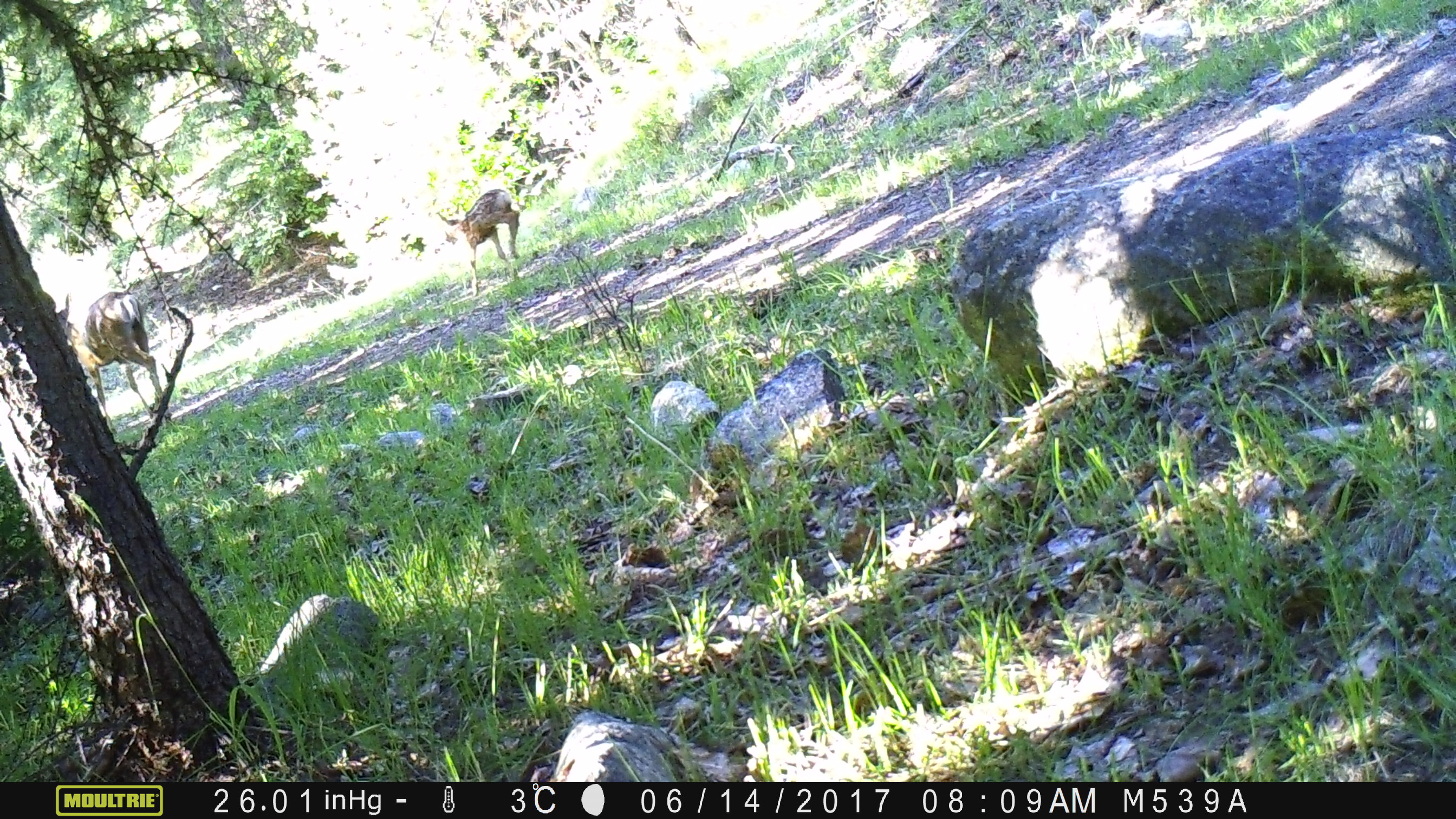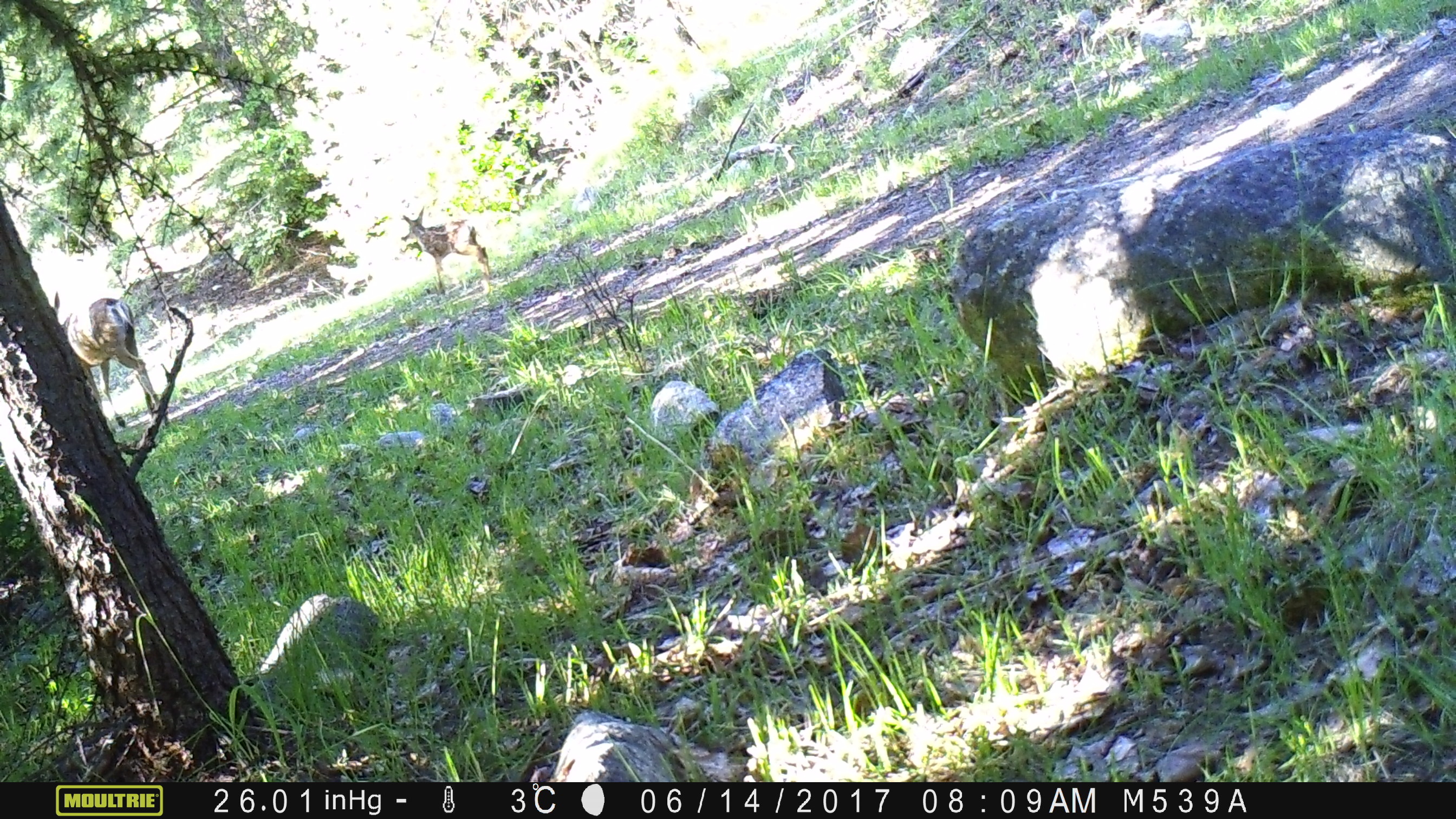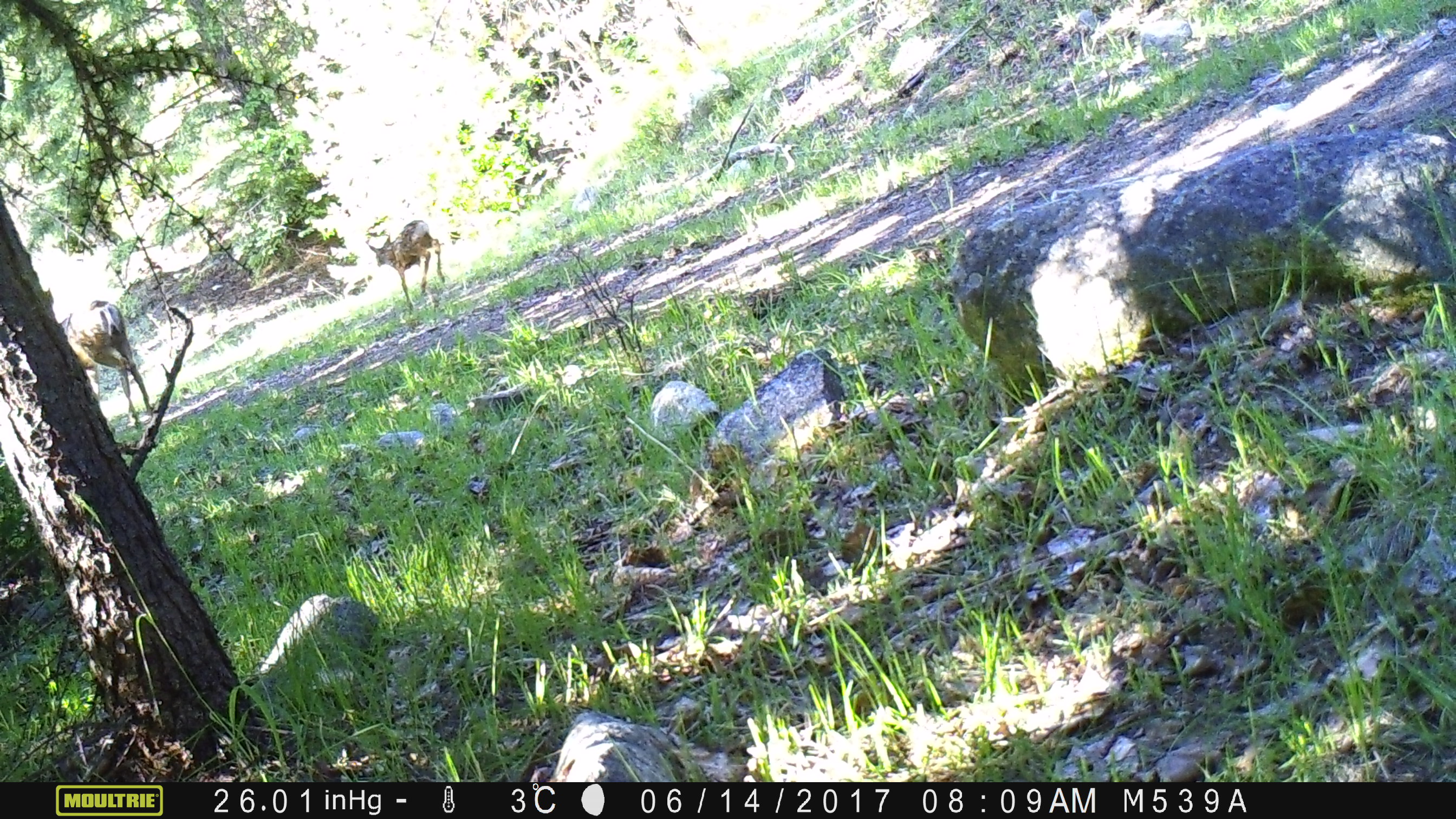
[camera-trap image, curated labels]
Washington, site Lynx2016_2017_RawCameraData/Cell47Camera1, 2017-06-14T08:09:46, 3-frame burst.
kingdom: Animalia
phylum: Chordata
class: Mammalia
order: Artiodactyla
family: Cervidae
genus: Odocoileus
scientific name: Odocoileus hemionus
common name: mule deer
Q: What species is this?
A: Odocoileus hemionus (mule deer).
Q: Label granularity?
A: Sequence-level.